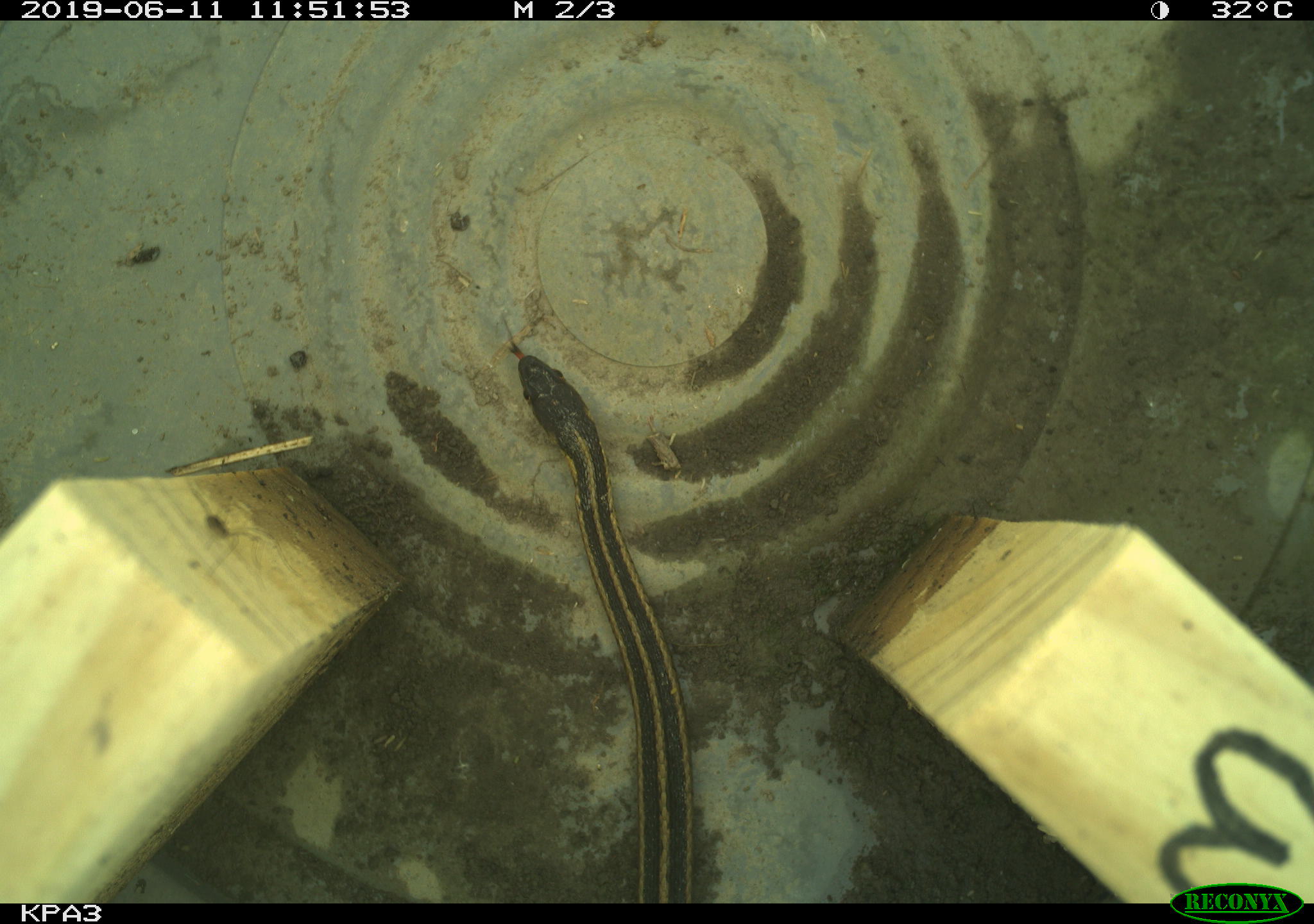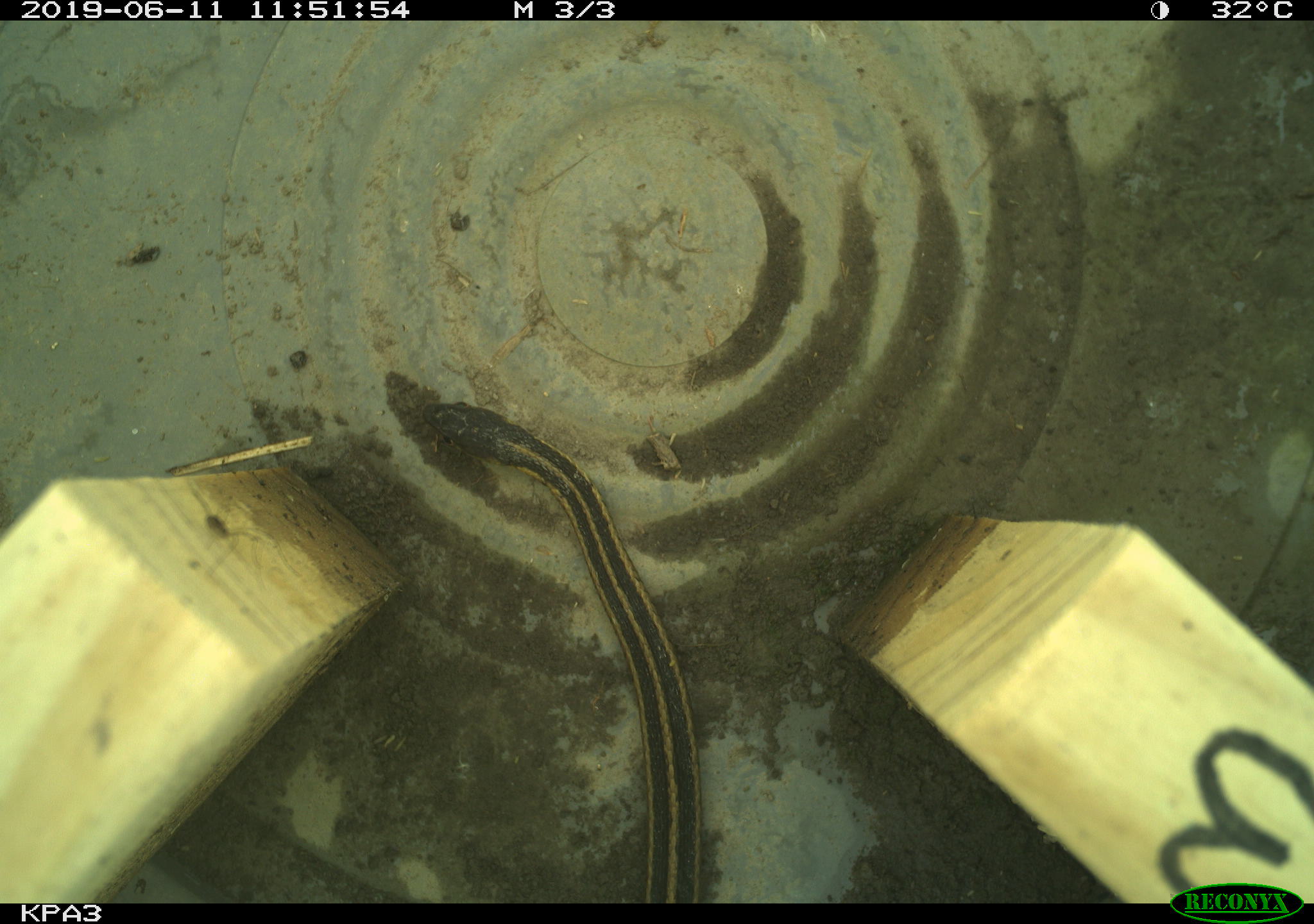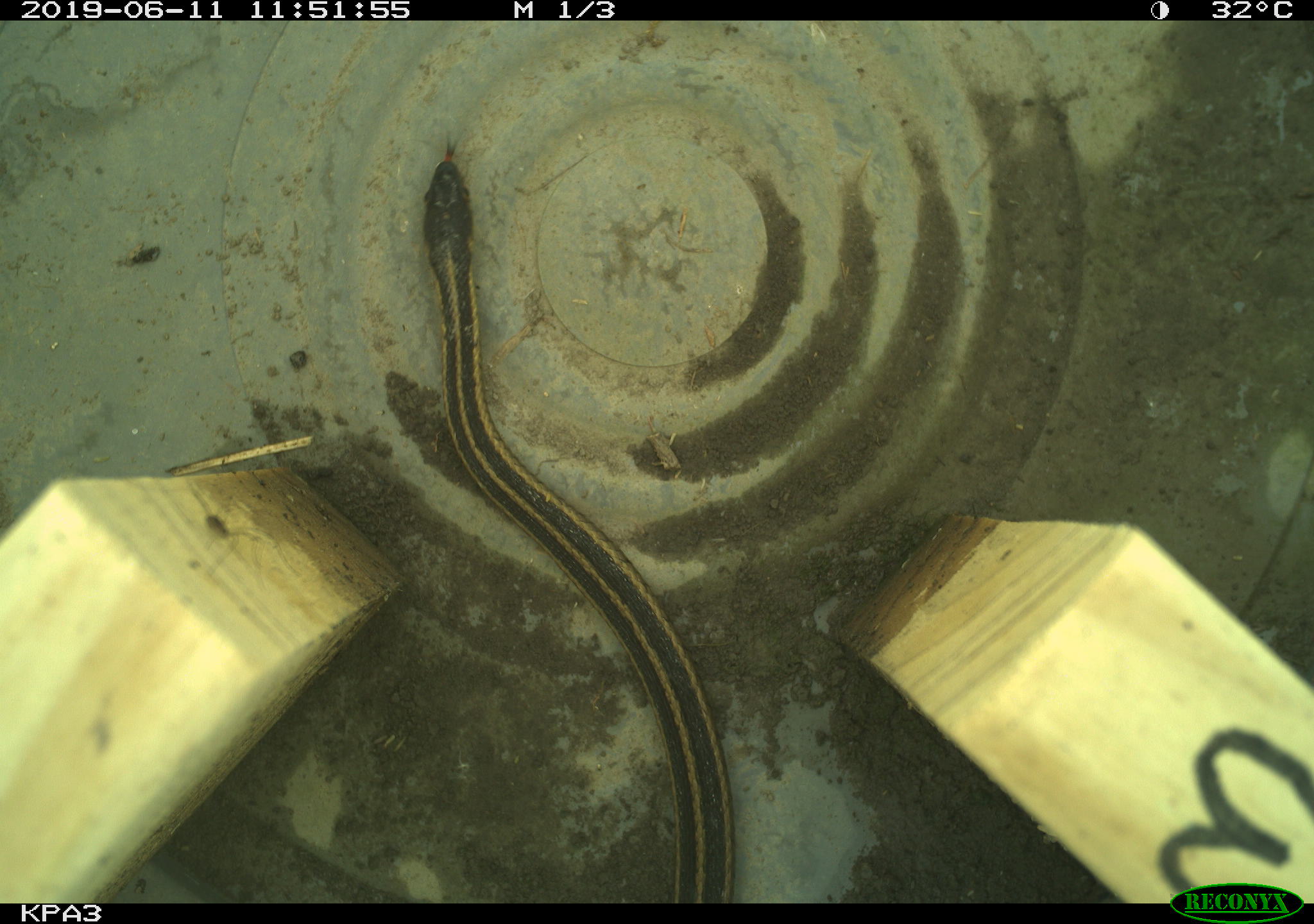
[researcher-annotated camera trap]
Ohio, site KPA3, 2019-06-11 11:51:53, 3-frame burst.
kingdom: Animalia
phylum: Chordata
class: Reptilia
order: Squamata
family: Colubridae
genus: Thamnophis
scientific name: Thamnophis sirtalis sirtalis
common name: eastern gartersnake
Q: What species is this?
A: Eastern gartersnake (Thamnophis sirtalis sirtalis).